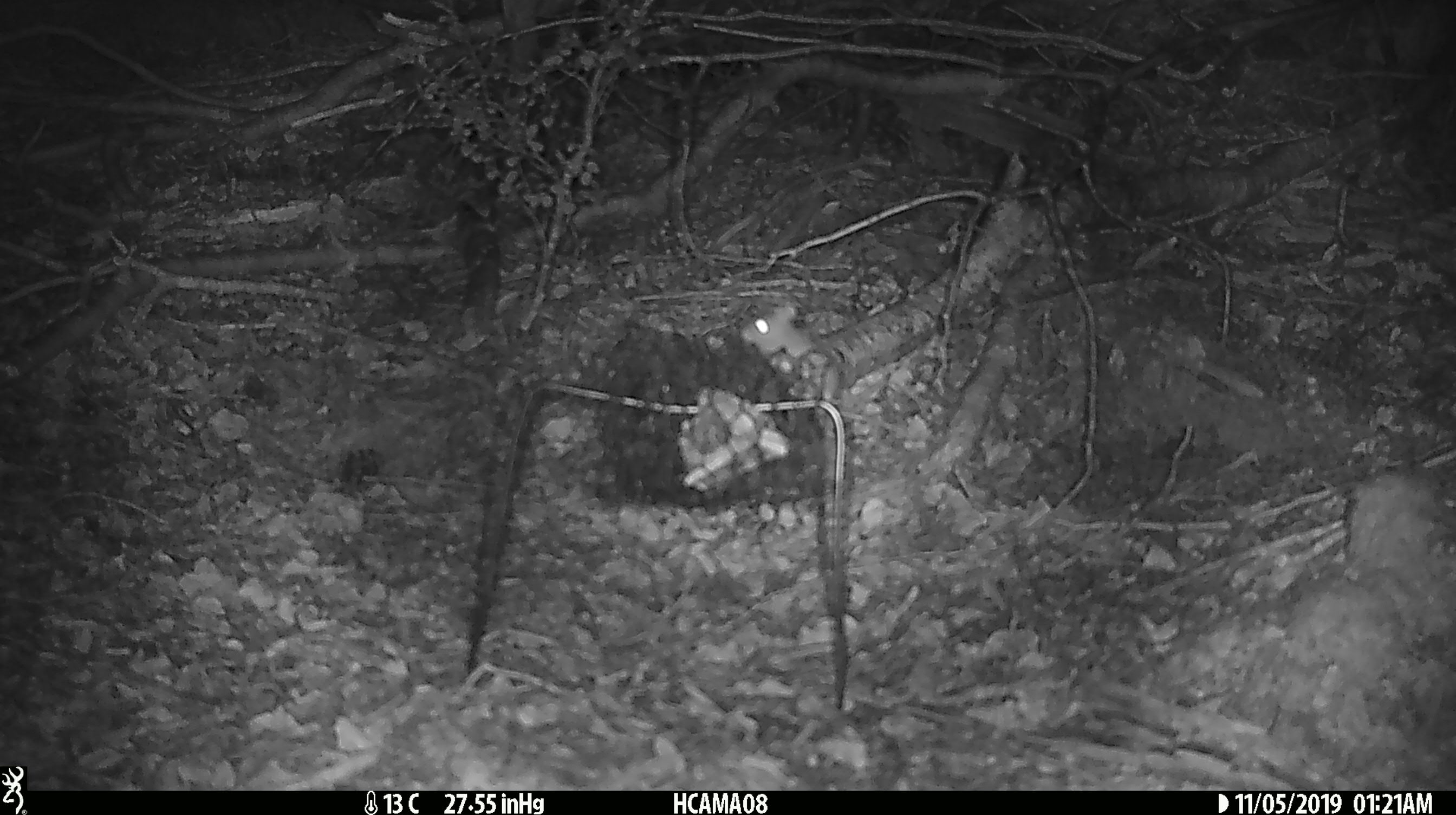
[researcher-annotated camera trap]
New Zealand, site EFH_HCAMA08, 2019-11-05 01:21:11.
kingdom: Animalia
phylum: Chordata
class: Mammalia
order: Rodentia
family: Muridae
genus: Mus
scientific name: Mus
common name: mouse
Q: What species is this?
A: Mouse (Mus).